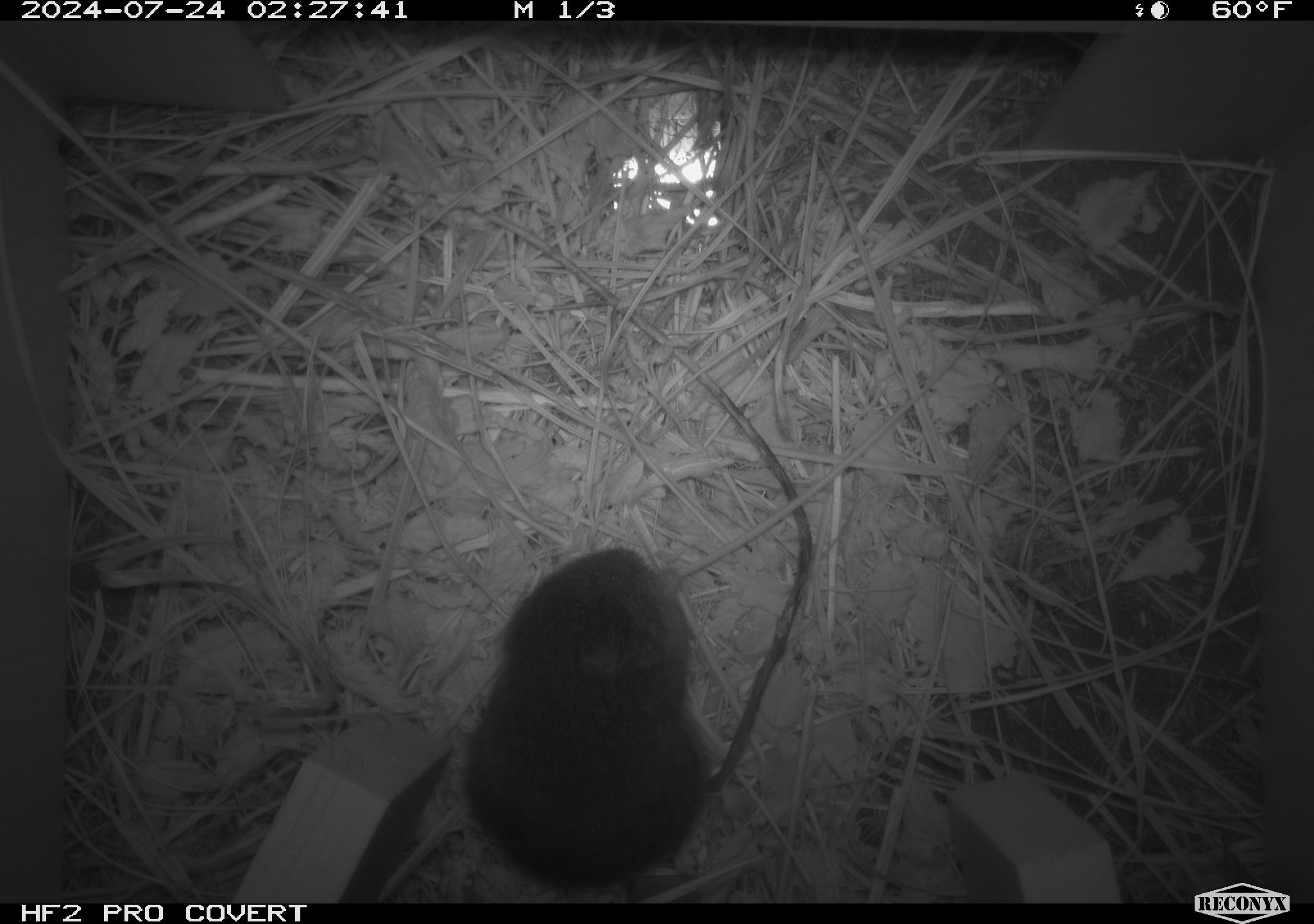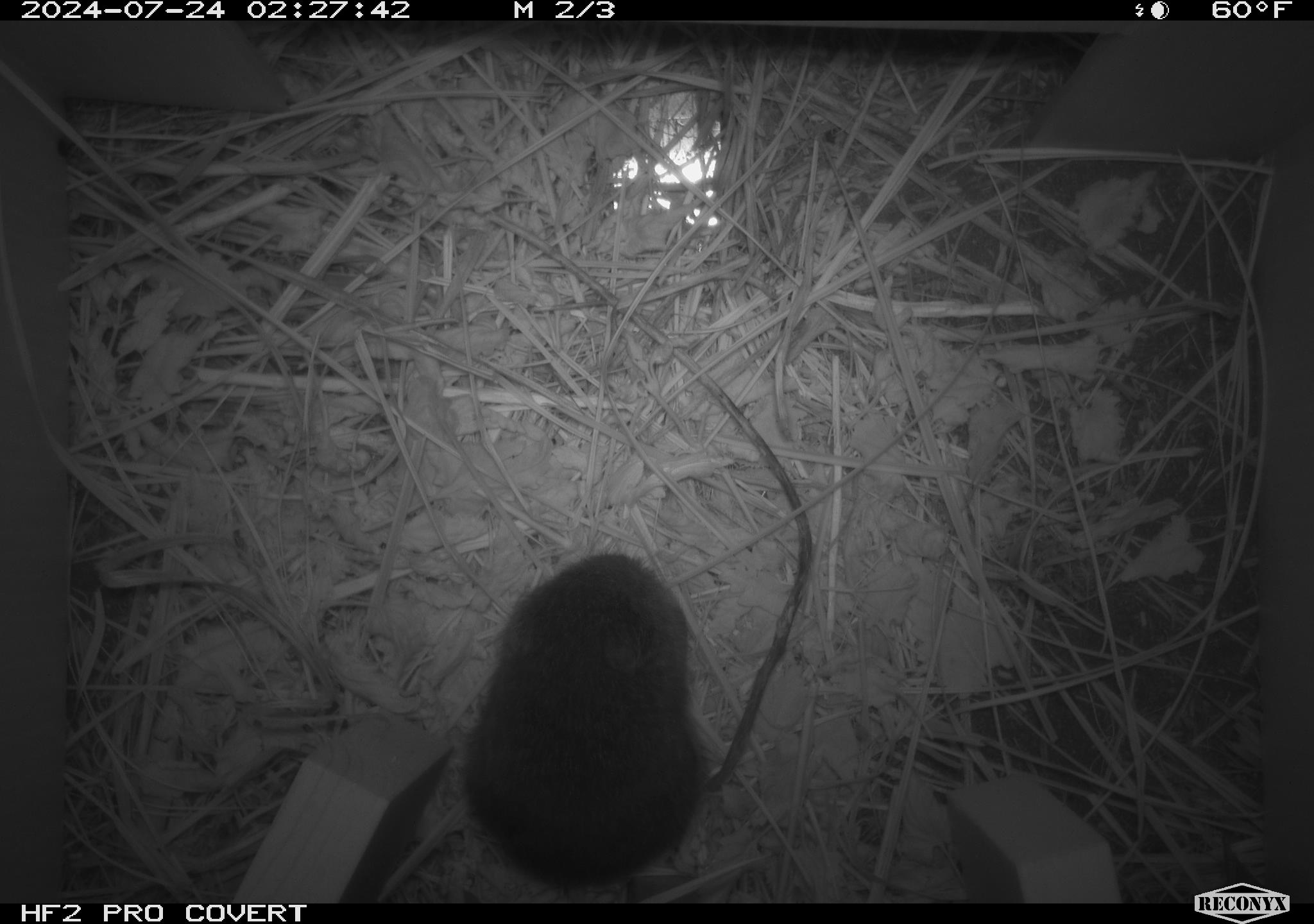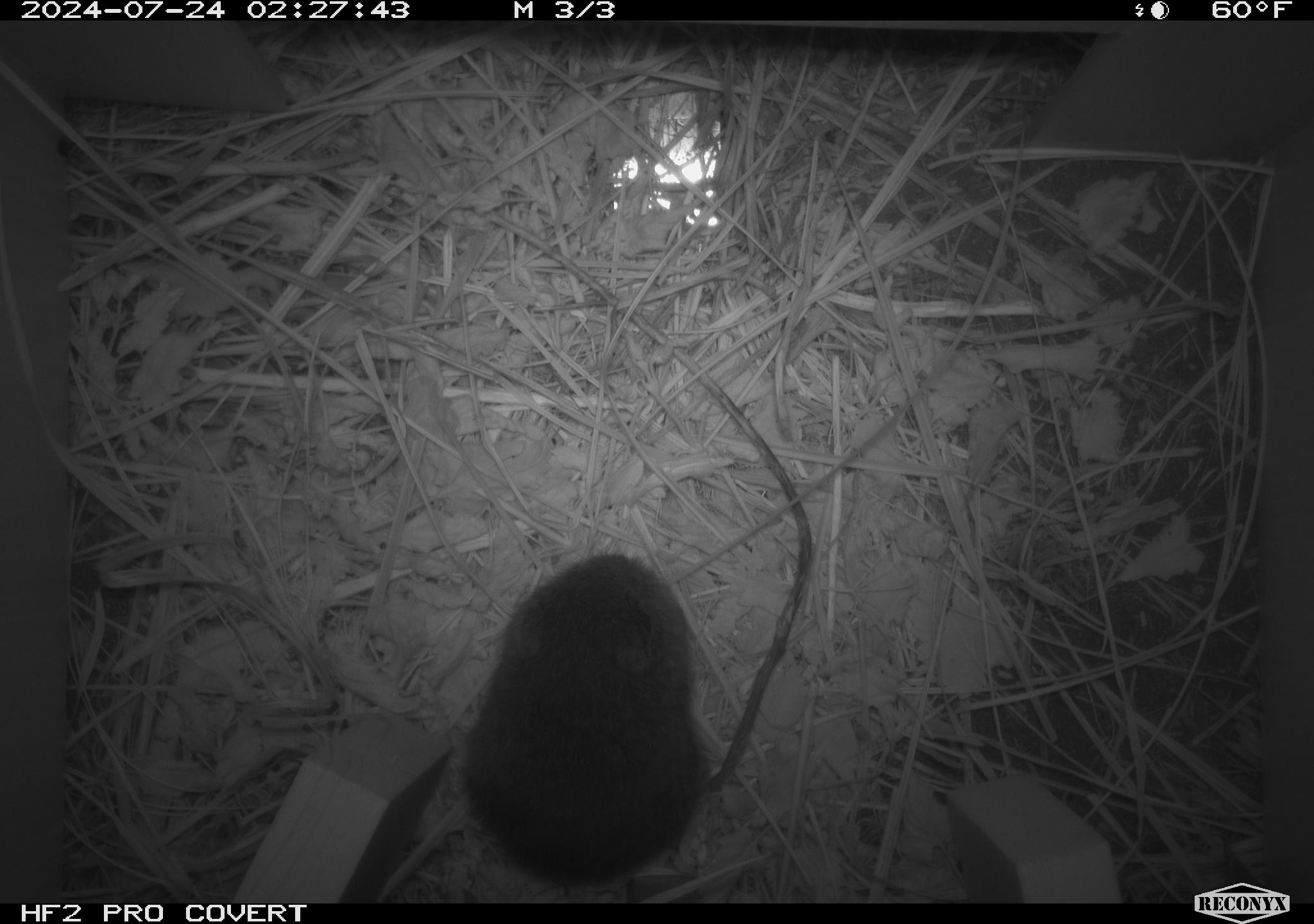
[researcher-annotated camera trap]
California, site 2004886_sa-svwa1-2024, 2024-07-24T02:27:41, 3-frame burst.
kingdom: Animalia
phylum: Chordata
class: Mammalia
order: Rodentia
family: Cricetidae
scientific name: Arvicolinae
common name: voles, lemmings, and muskrats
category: arvicolinae subfamily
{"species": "arvicolinae subfamily (voles, lemmings, and muskrats) (Arvicolinae)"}